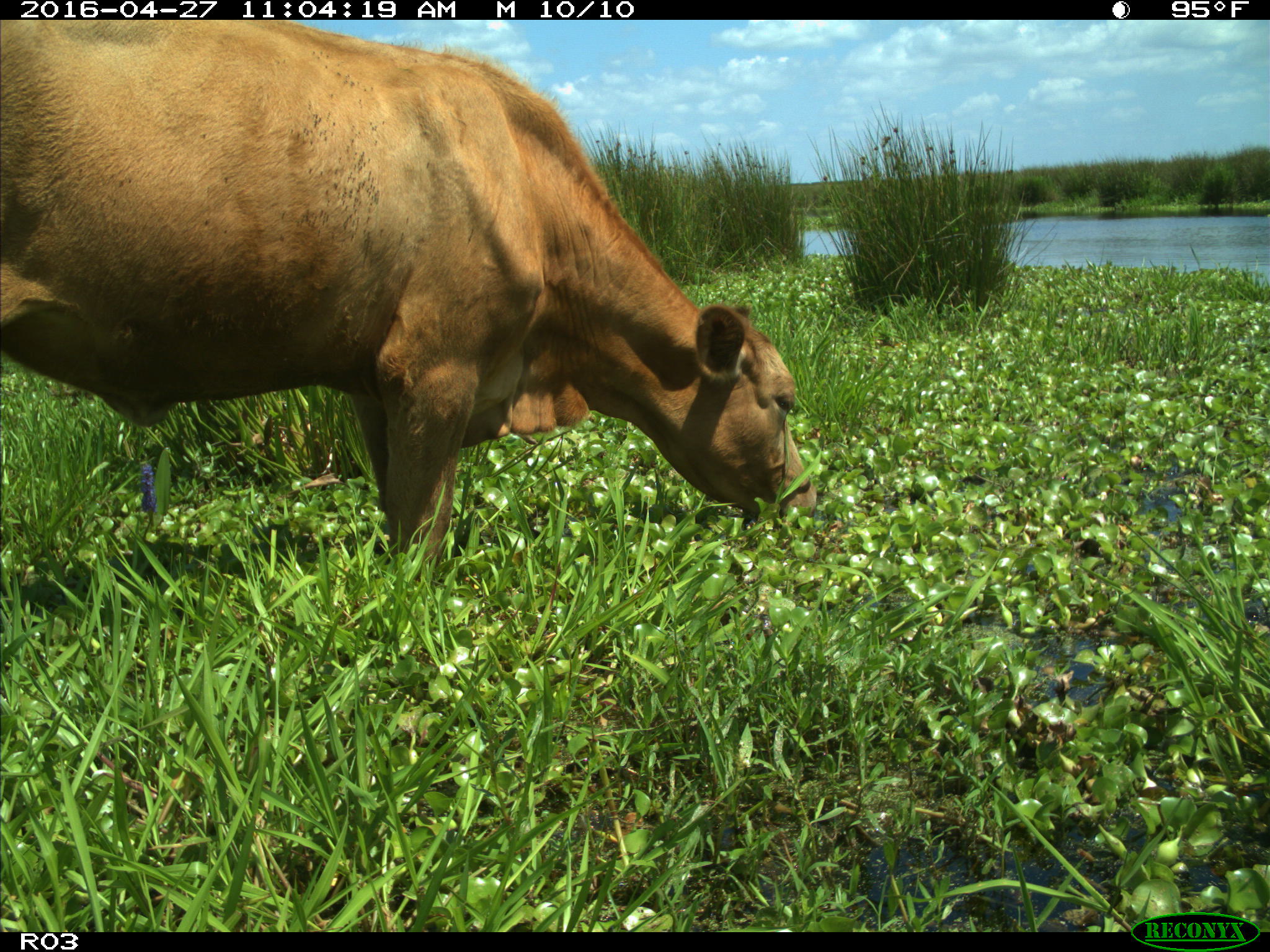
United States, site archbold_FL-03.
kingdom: Animalia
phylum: Chordata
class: Mammalia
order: Artiodactyla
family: Bovidae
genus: Bos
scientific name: Bos taurus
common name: domestic cow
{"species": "Bos taurus (domestic cow)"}